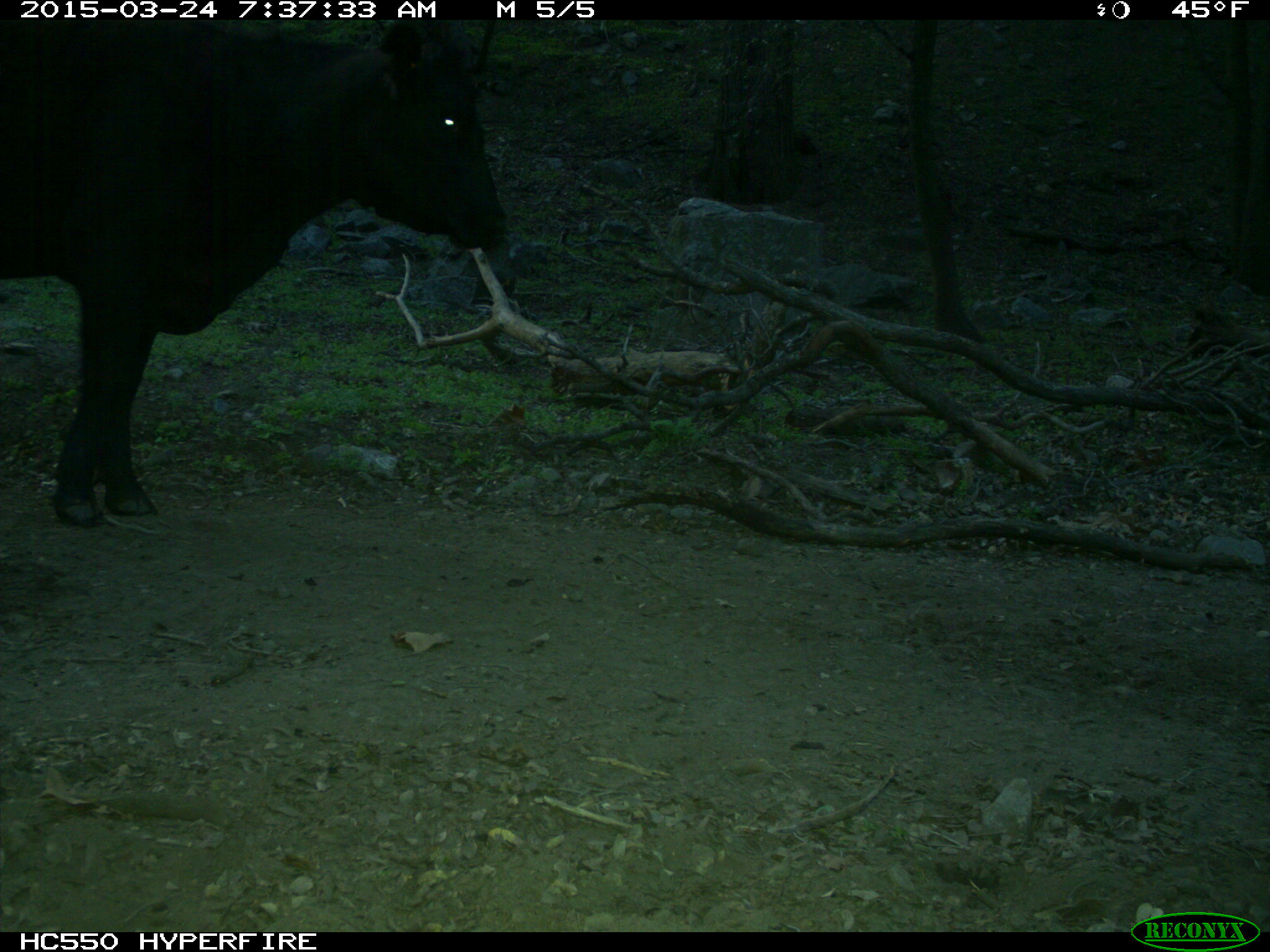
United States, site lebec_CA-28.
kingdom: Animalia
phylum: Chordata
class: Mammalia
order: Artiodactyla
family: Bovidae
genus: Bos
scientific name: Bos taurus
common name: domestic cow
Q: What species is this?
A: Bos taurus (domestic cow).